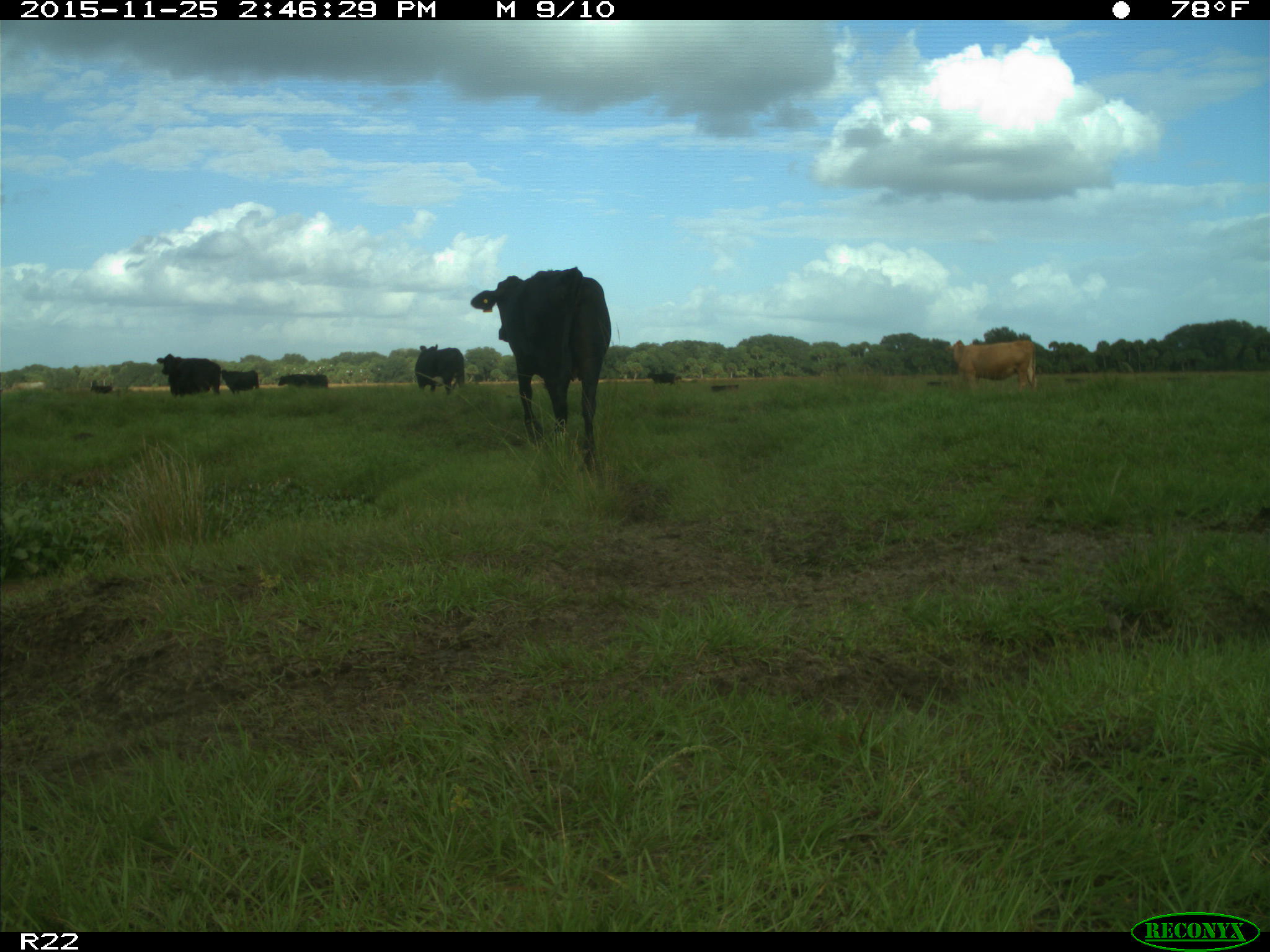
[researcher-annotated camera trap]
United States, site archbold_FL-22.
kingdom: Animalia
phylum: Chordata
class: Mammalia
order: Artiodactyla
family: Bovidae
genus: Bos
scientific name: Bos taurus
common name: domestic cow